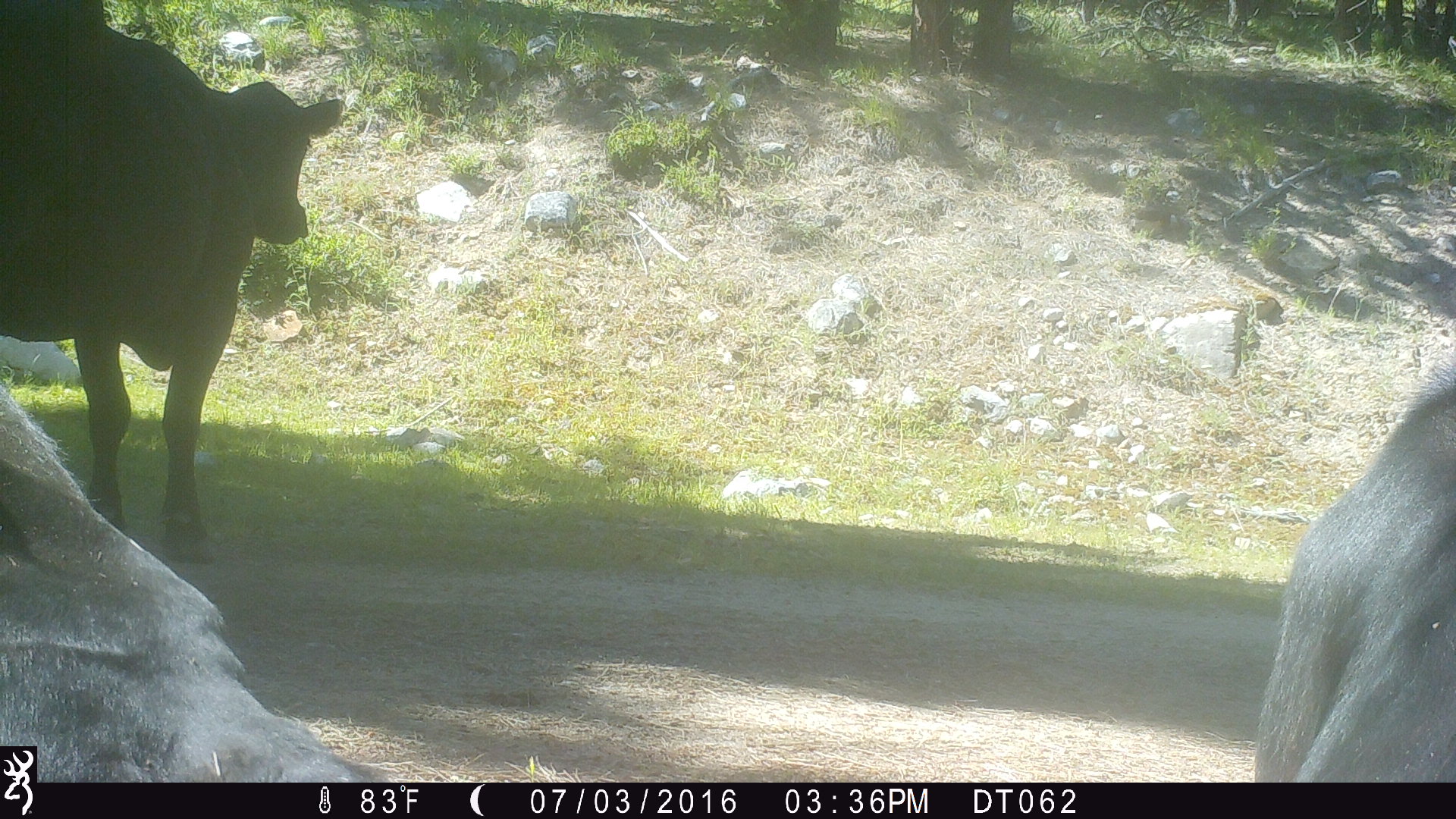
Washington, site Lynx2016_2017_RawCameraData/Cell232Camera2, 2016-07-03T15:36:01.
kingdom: Animalia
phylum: Chordata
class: Mammalia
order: Artiodactyla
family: Bovidae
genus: Bos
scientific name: Bos taurus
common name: domestic cattle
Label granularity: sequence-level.